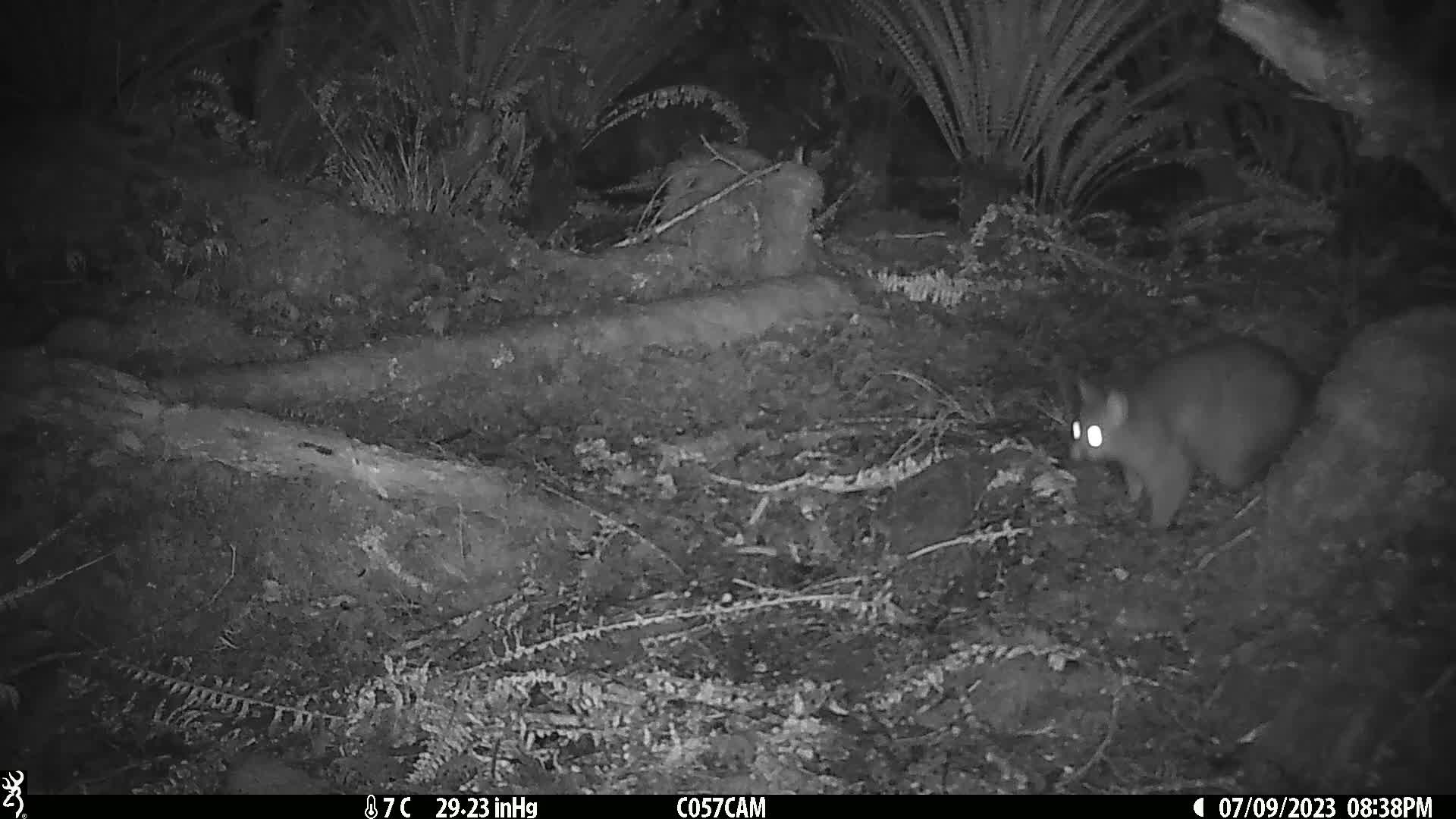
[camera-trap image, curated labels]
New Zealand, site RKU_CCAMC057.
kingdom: Animalia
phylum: Chordata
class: Mammalia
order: Diprotodontia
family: Phalangeridae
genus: Trichosurus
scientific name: Trichosurus vulpecula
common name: common brushtail possum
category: possum